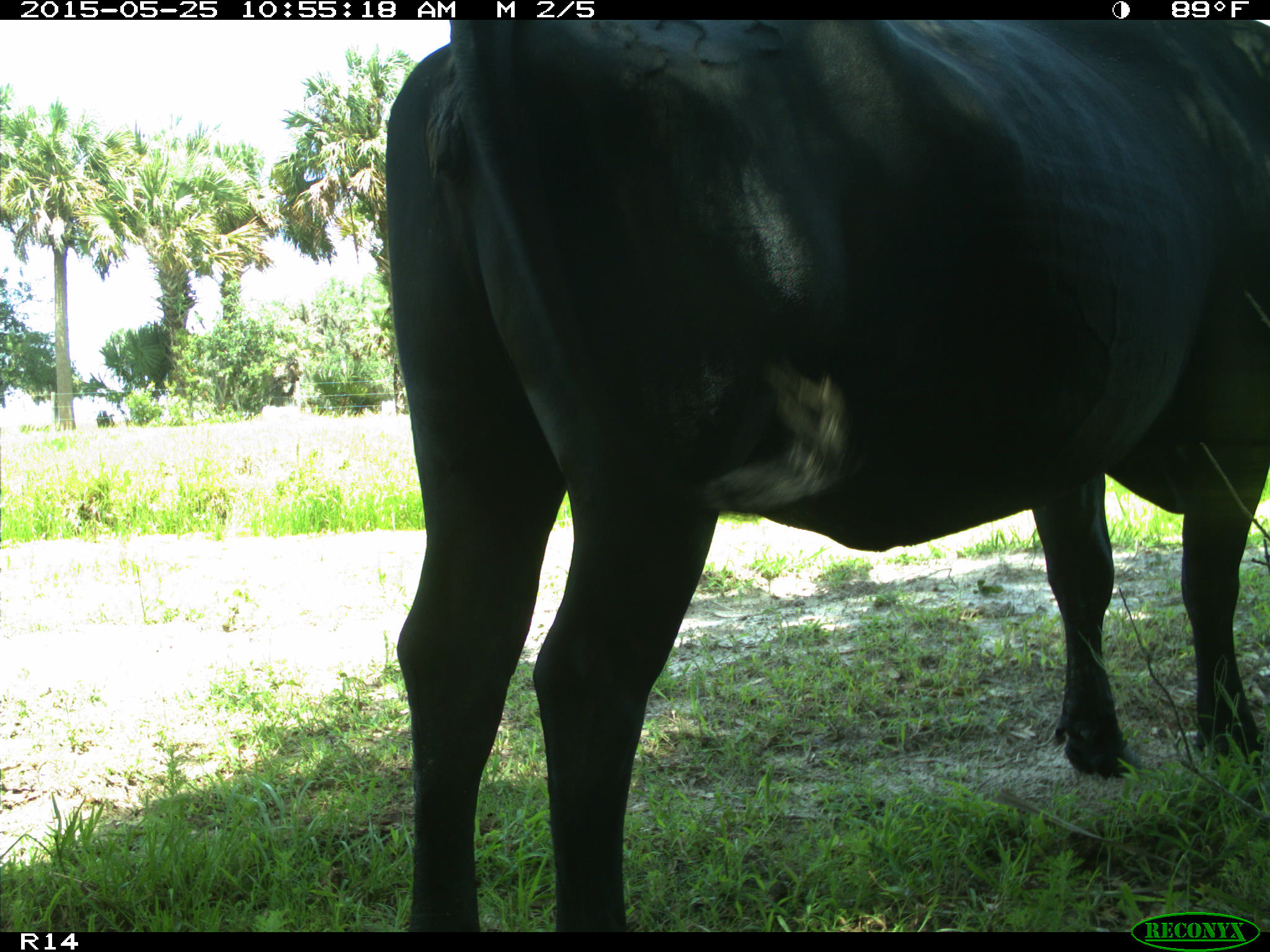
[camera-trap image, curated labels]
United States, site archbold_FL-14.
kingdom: Animalia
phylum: Chordata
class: Mammalia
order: Artiodactyla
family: Bovidae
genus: Bos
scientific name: Bos taurus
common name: domestic cow